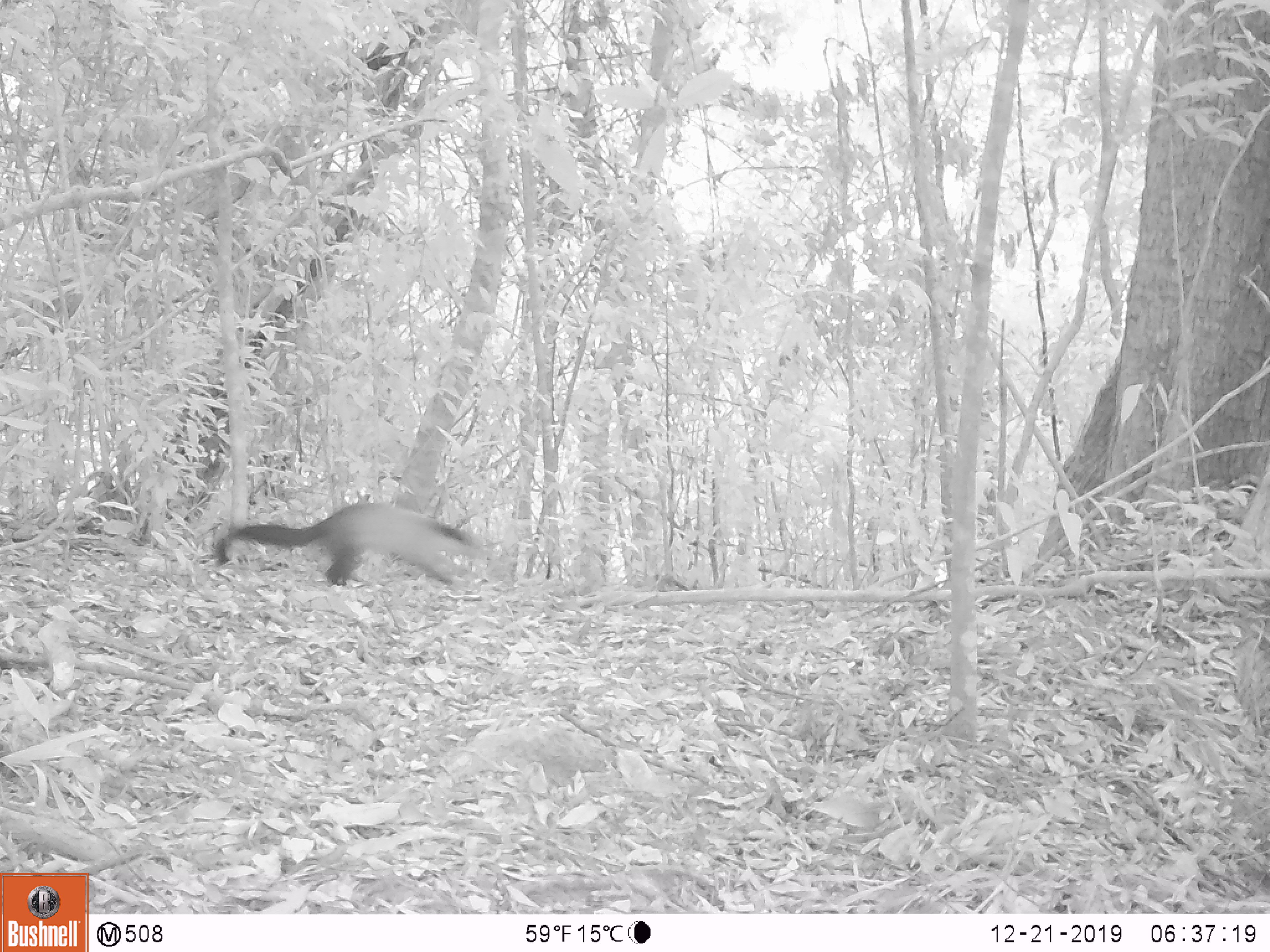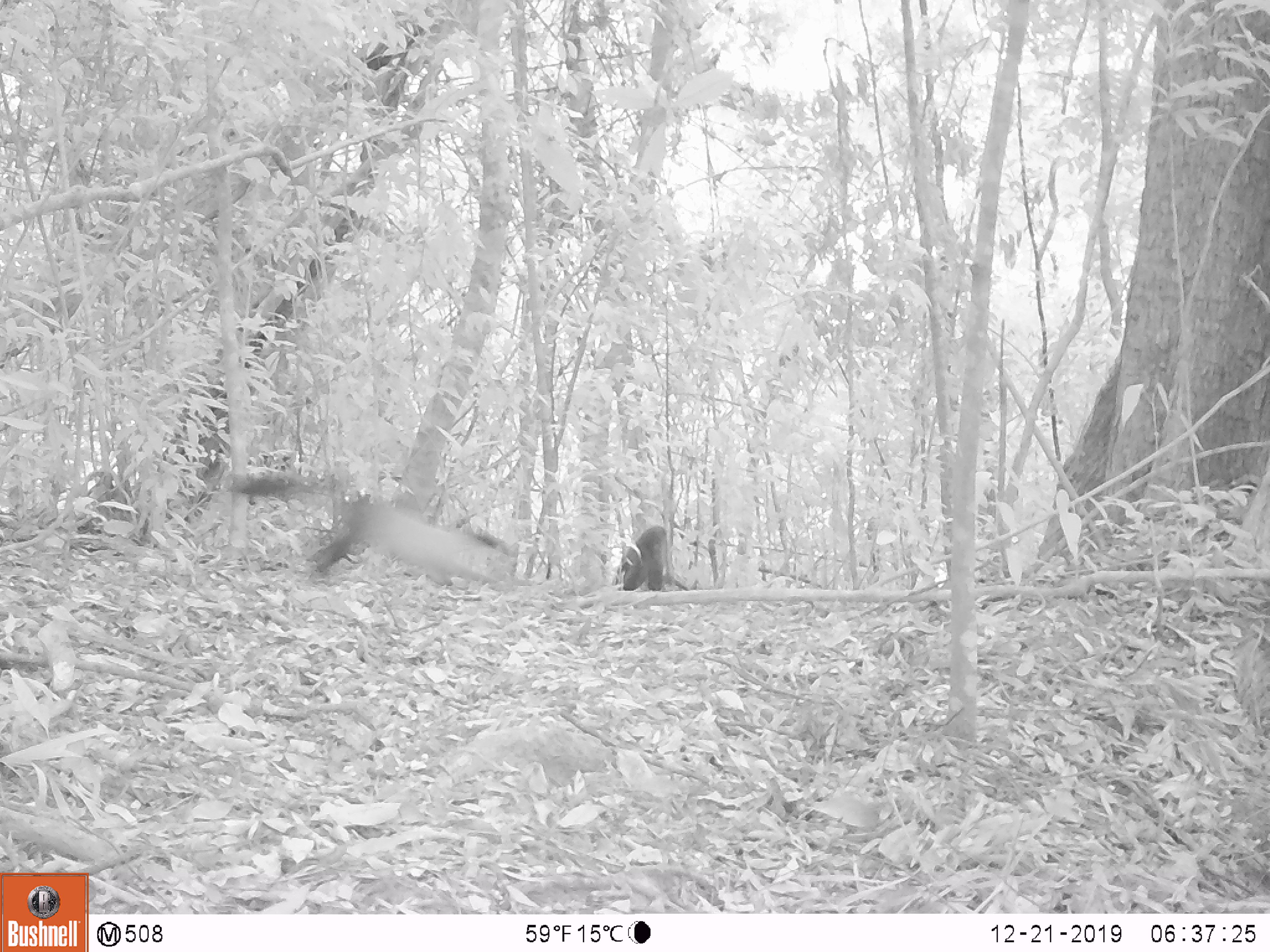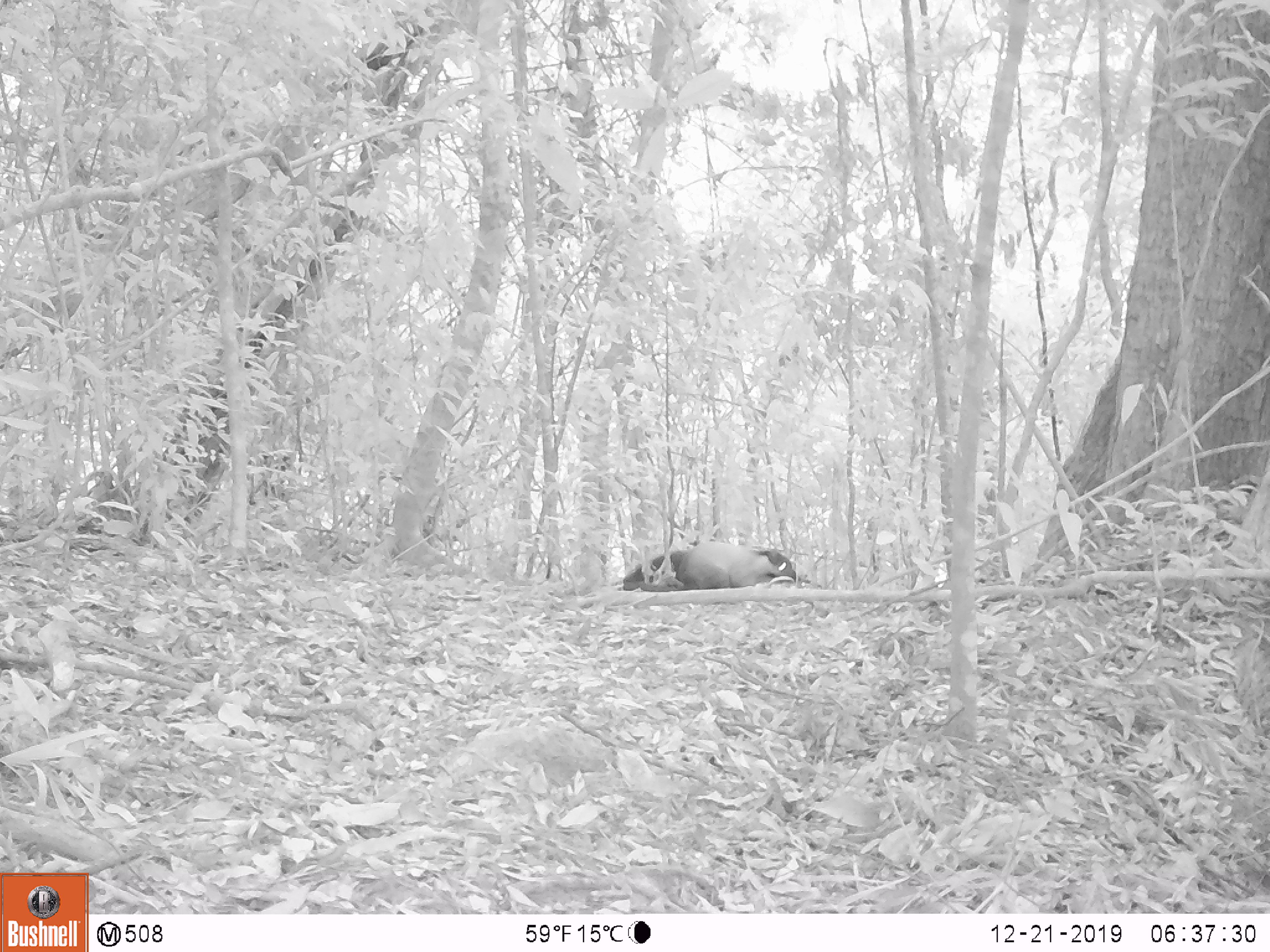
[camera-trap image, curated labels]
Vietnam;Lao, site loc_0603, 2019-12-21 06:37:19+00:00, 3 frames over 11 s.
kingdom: Animalia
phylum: Chordata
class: Mammalia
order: Carnivora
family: Mustelidae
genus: Martes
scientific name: Martes flavigula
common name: yellow-throated marten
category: yellow throated marten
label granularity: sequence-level